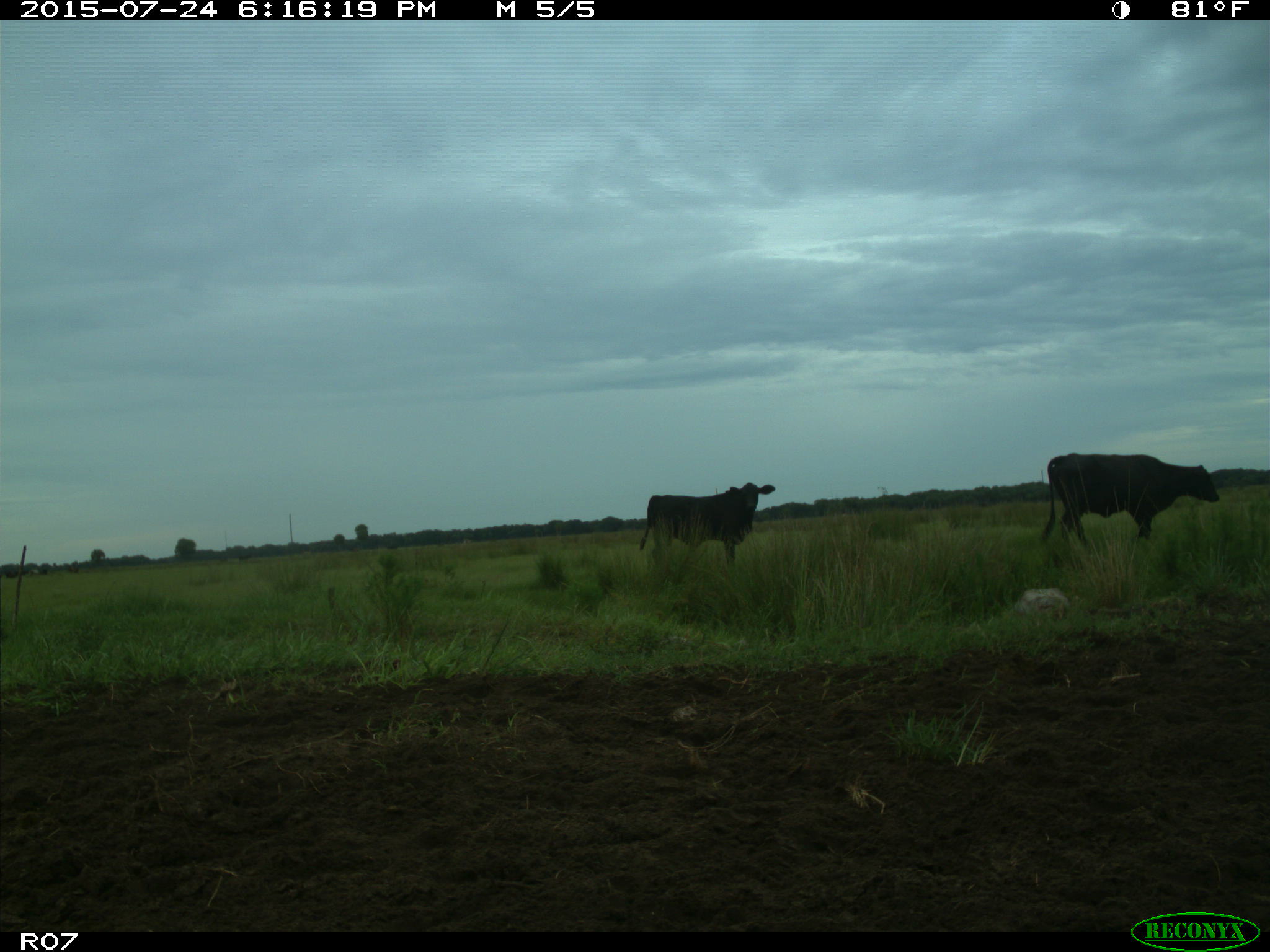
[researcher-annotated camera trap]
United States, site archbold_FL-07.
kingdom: Animalia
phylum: Chordata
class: Mammalia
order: Artiodactyla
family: Bovidae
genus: Bos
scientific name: Bos taurus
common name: domestic cow